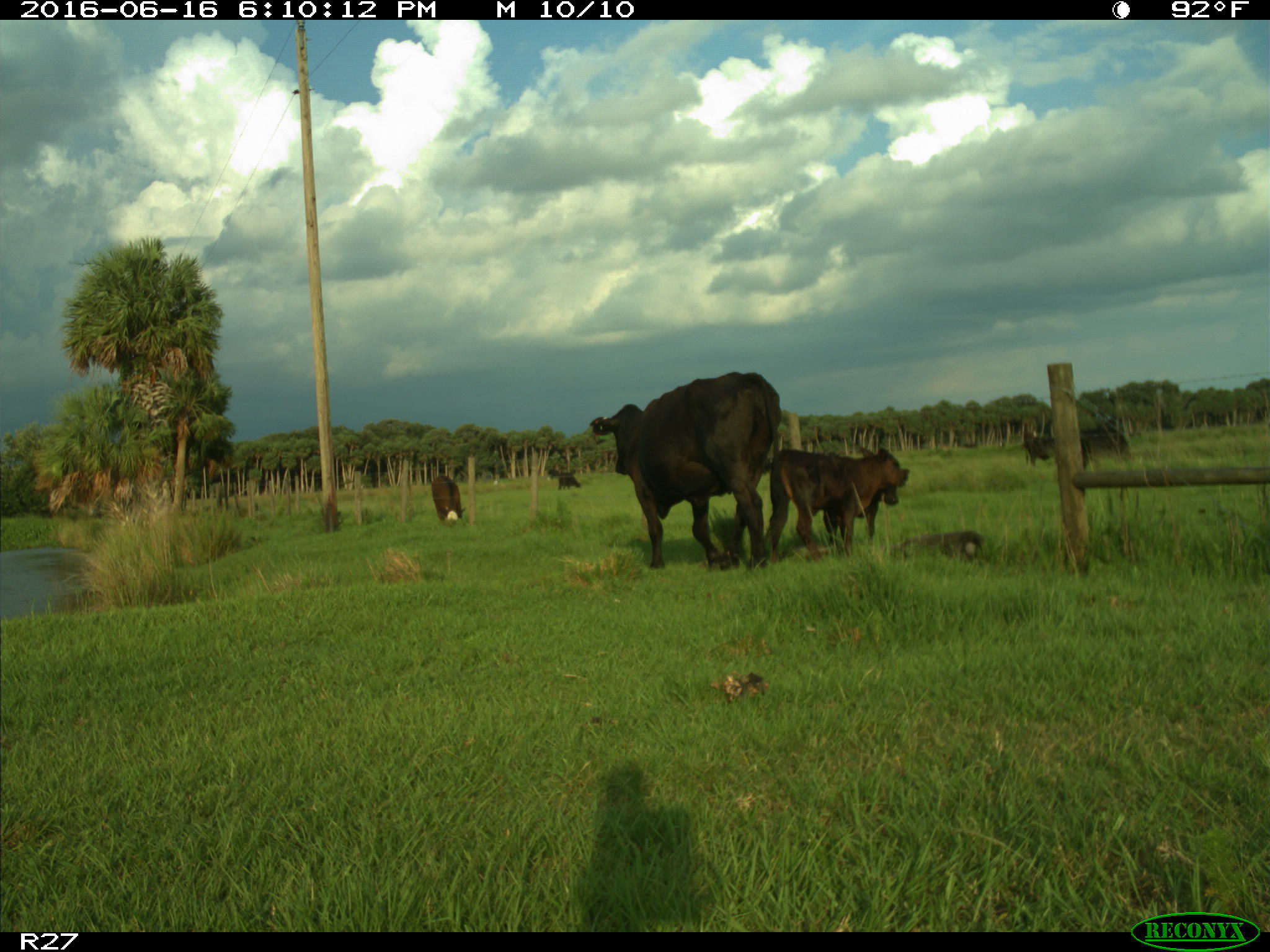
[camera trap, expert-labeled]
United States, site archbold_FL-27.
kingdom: Animalia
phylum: Chordata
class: Mammalia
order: Artiodactyla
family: Bovidae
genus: Bos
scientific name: Bos taurus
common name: domestic cow